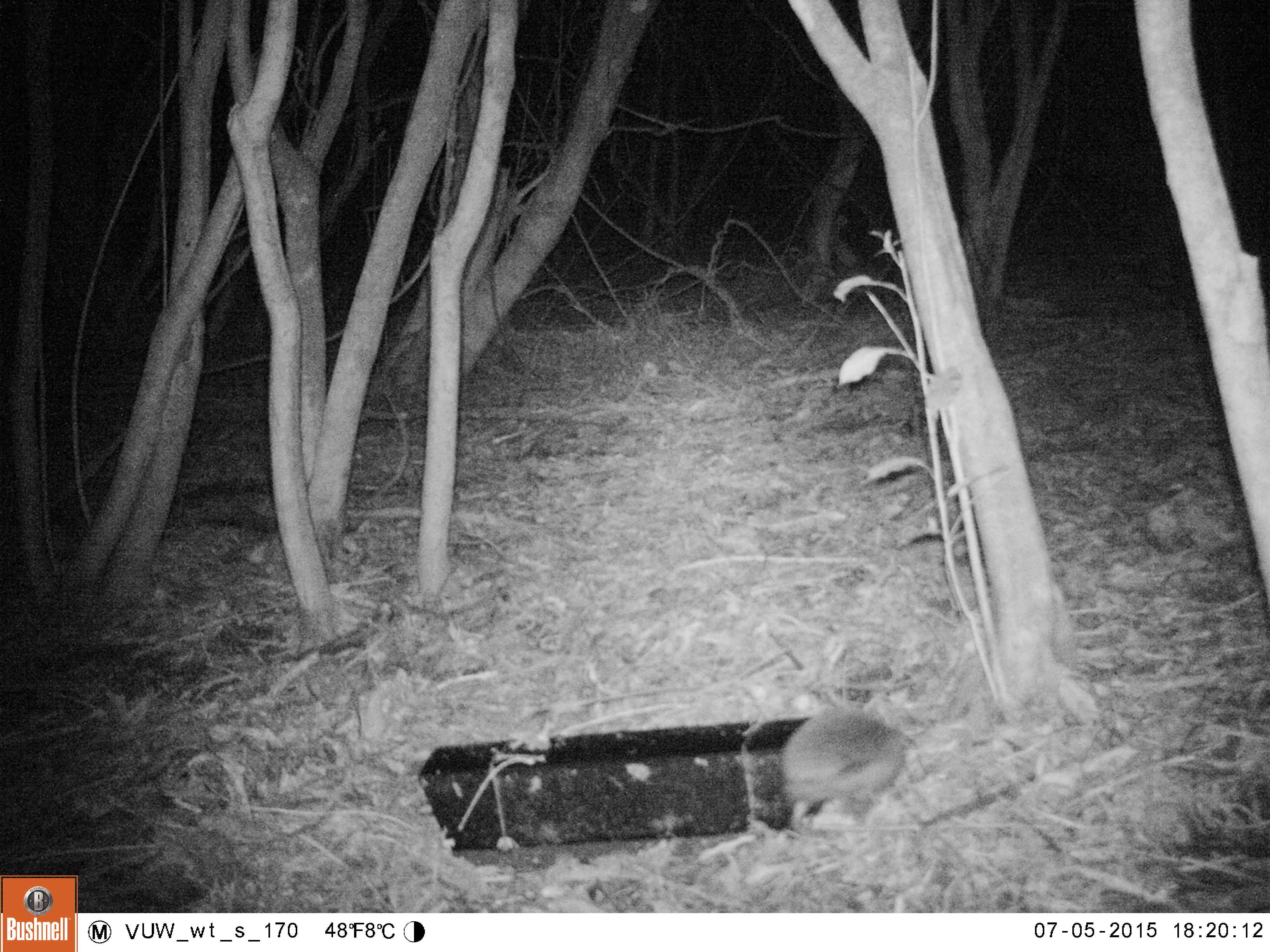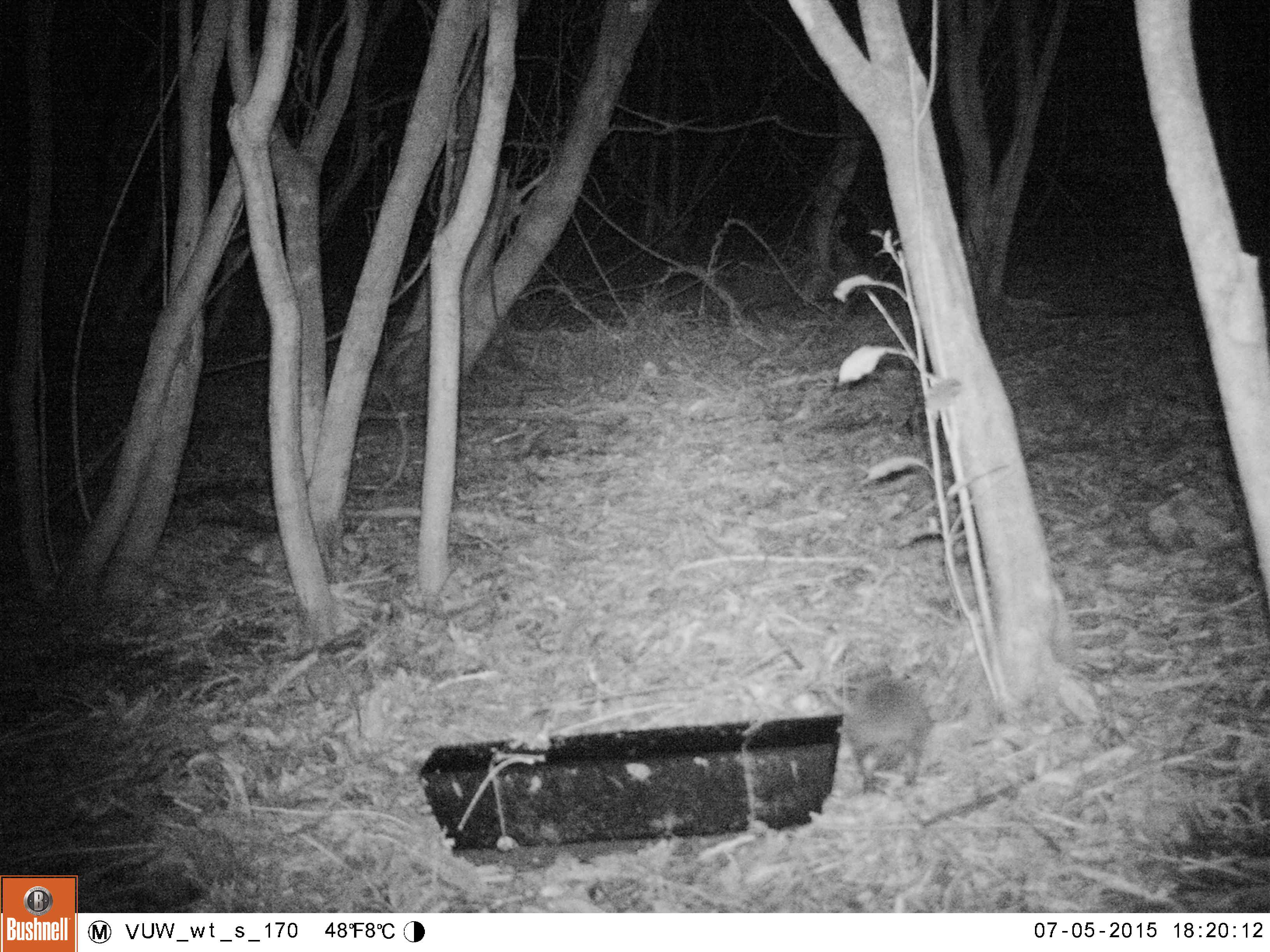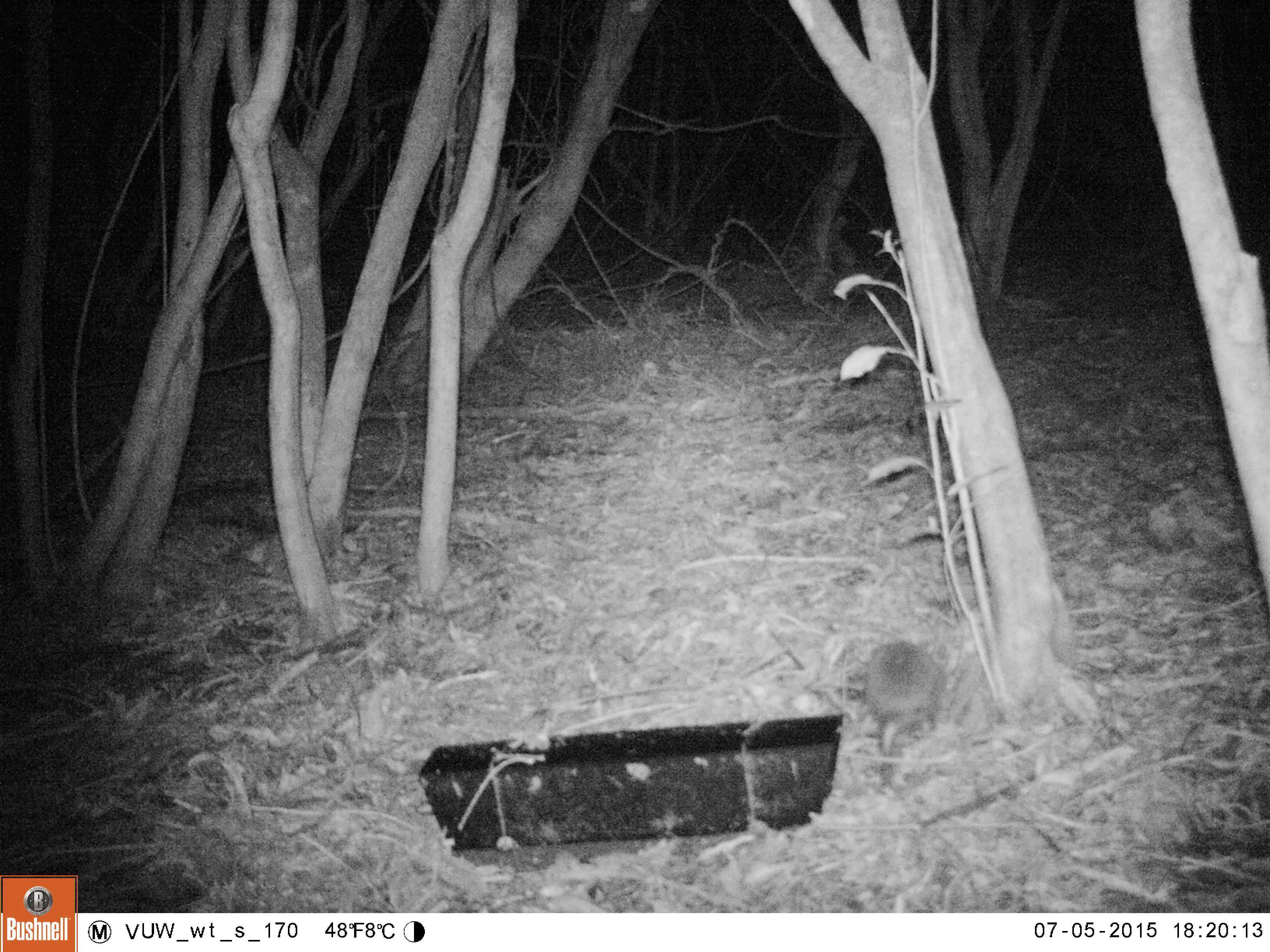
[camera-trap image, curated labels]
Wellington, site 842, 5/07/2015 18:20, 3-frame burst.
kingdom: Animalia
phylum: Chordata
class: Mammalia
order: Eulipotyphla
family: Erinaceidae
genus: Erinaceus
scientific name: Erinaceus europaeus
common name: hedgehog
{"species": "hedgehog (Erinaceus europaeus)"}